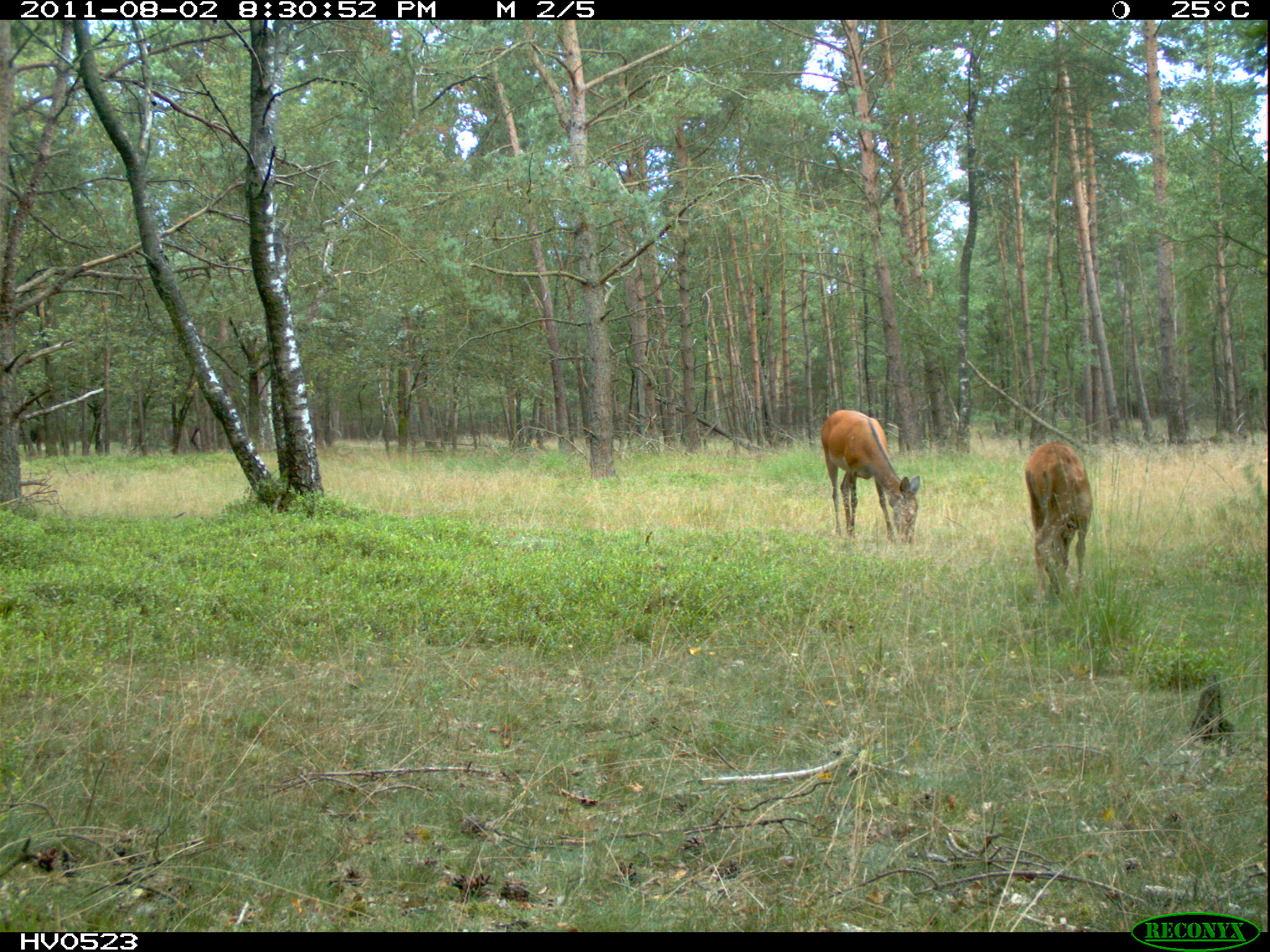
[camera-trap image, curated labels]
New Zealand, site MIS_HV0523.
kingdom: Animalia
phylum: Chordata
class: Mammalia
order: Artiodactyla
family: Cervidae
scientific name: Cervidae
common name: deer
Deer (Cervidae).